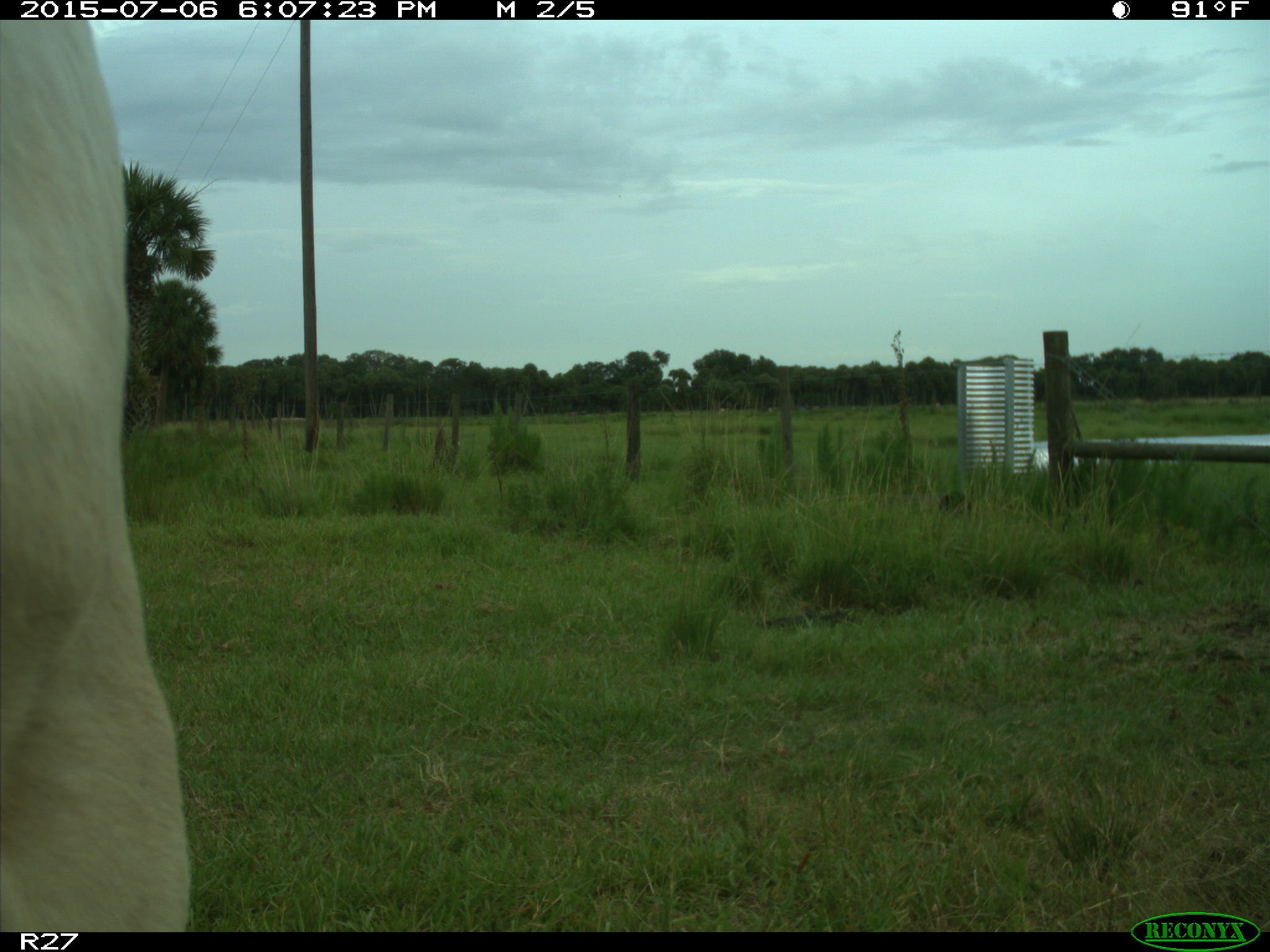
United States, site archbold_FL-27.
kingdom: Animalia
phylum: Chordata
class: Mammalia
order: Artiodactyla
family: Bovidae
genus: Bos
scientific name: Bos taurus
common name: domestic cow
Bos taurus (domestic cow).